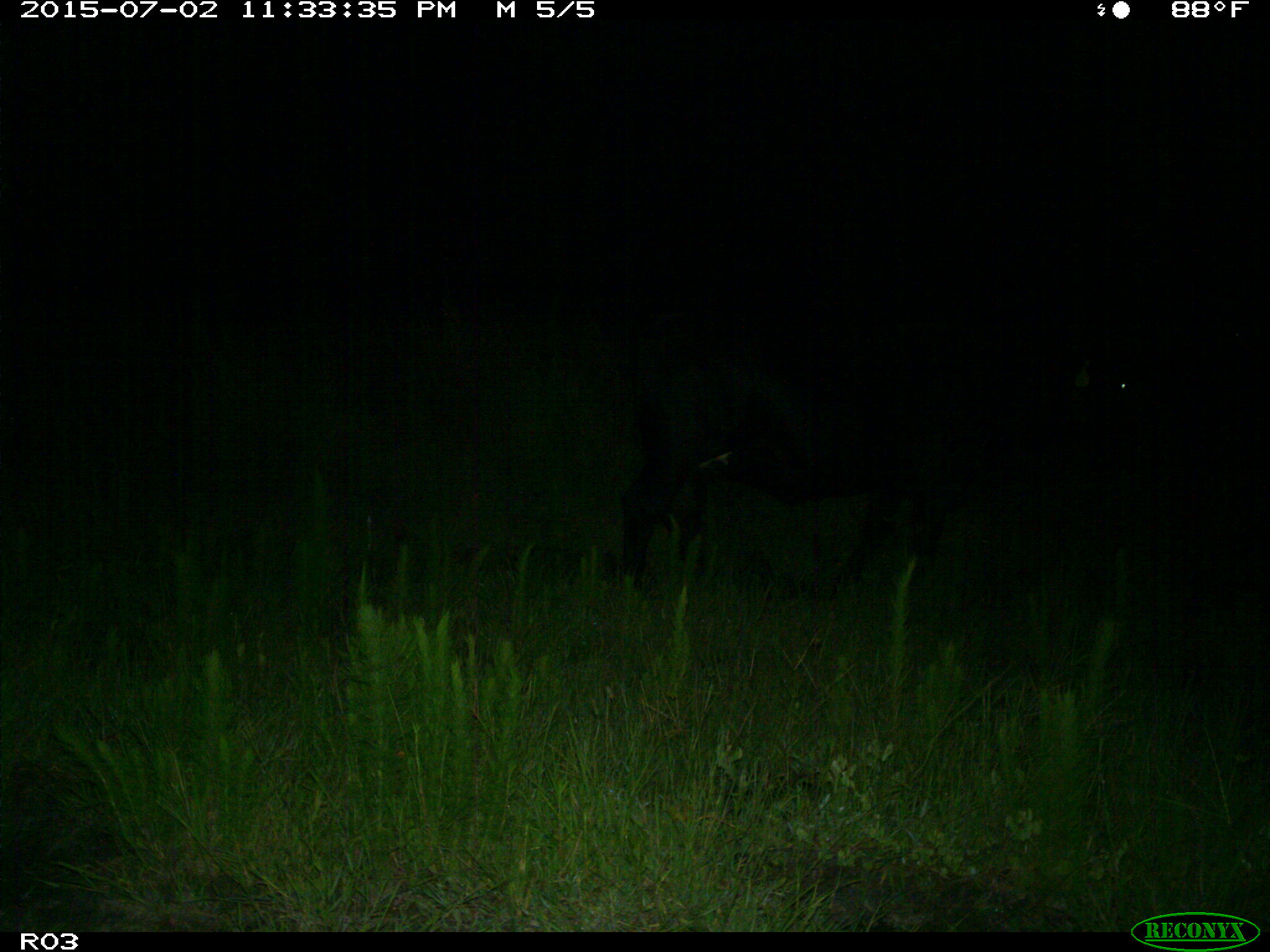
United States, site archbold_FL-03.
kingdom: Animalia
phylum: Chordata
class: Mammalia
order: Artiodactyla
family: Bovidae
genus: Bos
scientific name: Bos taurus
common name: domestic cow